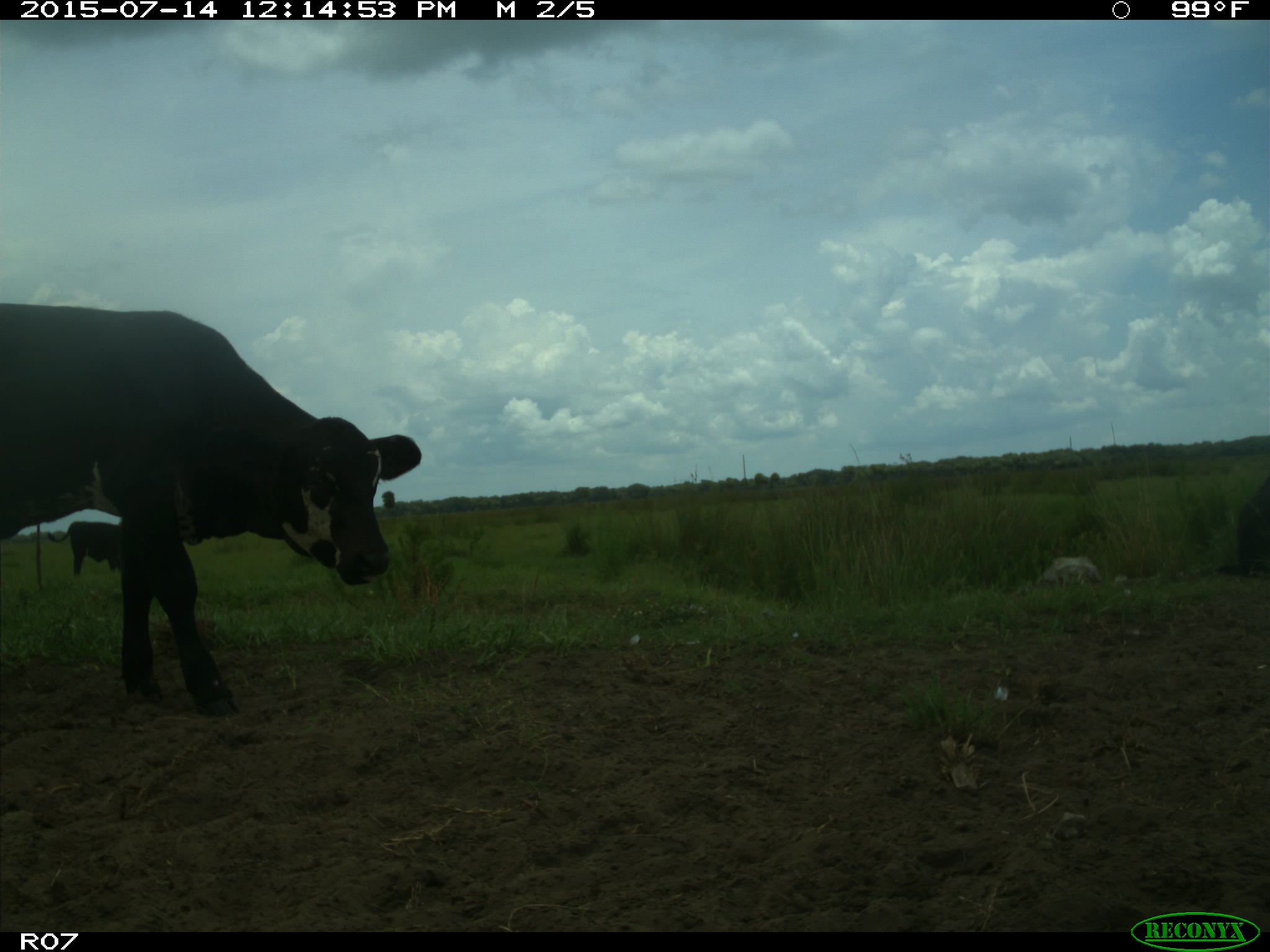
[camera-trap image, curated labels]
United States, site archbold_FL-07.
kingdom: Animalia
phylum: Chordata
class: Mammalia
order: Artiodactyla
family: Bovidae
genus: Bos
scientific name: Bos taurus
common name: domestic cow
Bos taurus (domestic cow).